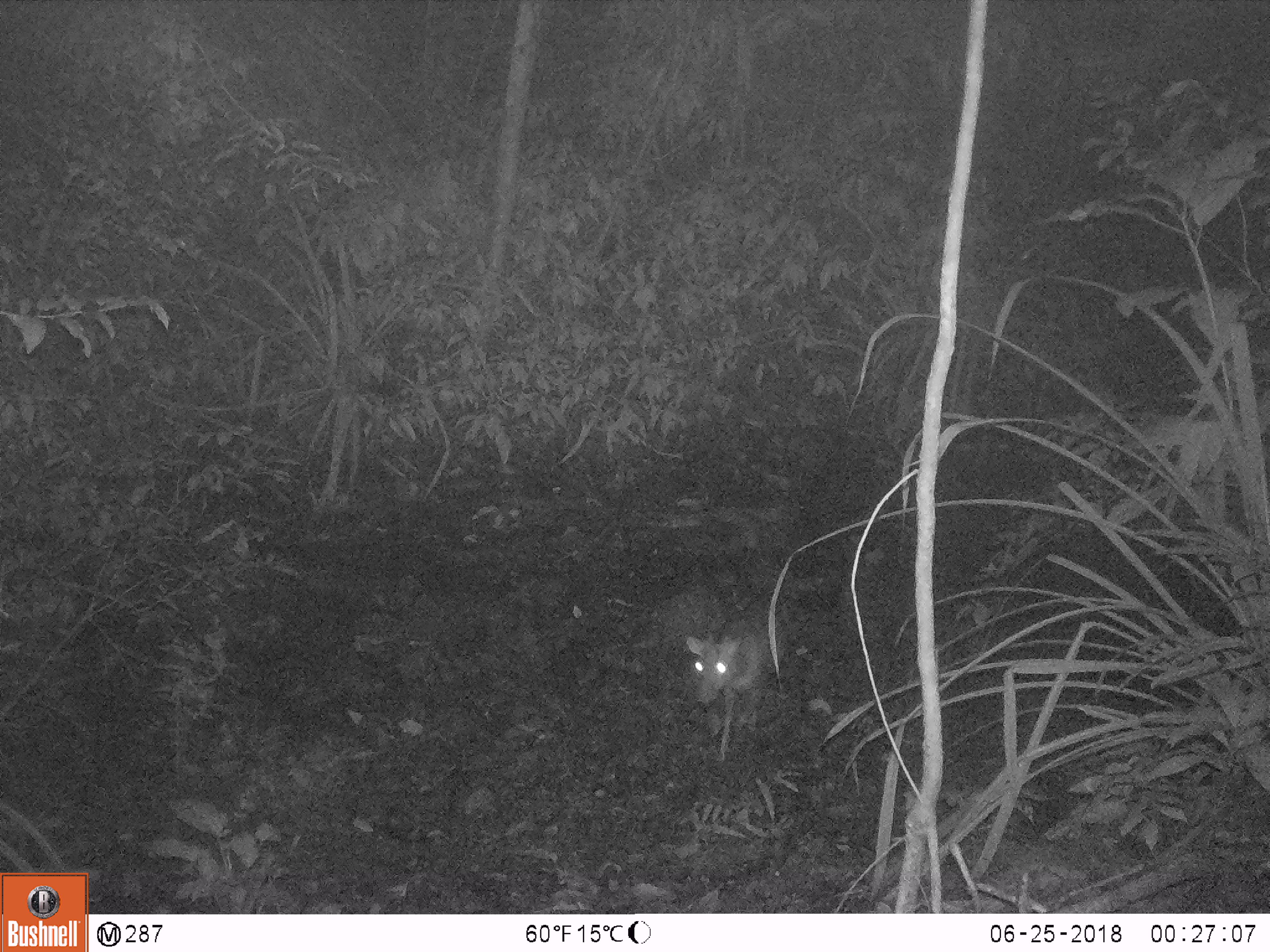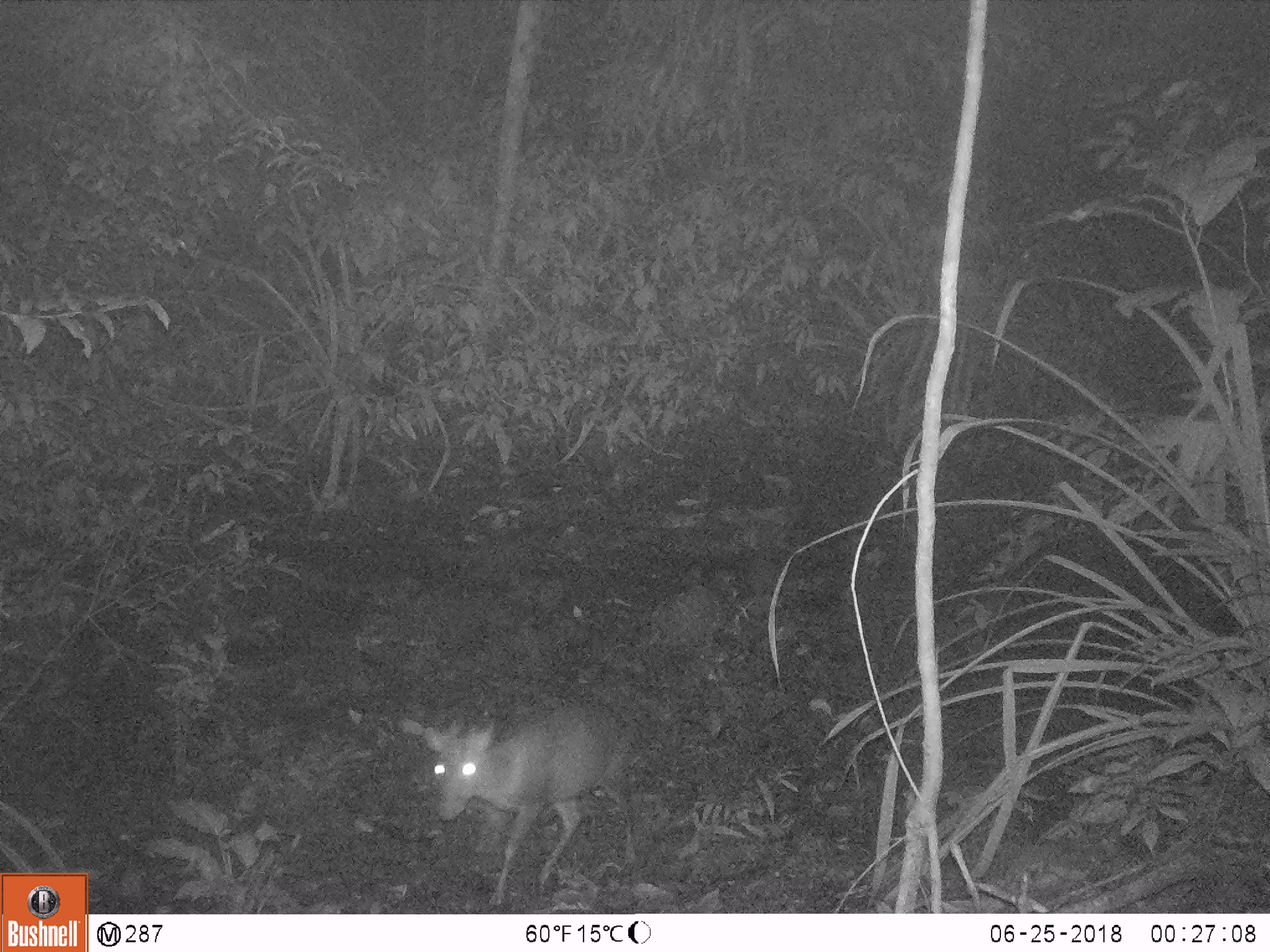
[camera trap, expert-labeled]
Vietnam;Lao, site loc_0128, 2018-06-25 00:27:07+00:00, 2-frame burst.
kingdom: Animalia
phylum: Chordata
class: Mammalia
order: Artiodactyla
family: Cervidae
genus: Muntiacus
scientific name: Muntiacus rooseveltorum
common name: roosevelt's muntjac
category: roosevelts muntjac group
Roosevelts muntjac group (roosevelt's muntjac) (Muntiacus rooseveltorum). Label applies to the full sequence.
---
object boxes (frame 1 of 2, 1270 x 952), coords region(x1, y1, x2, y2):
roosevelts muntjac group: region(685, 607, 782, 762)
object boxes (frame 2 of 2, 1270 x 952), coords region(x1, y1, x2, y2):
roosevelts muntjac group: region(422, 705, 636, 906)